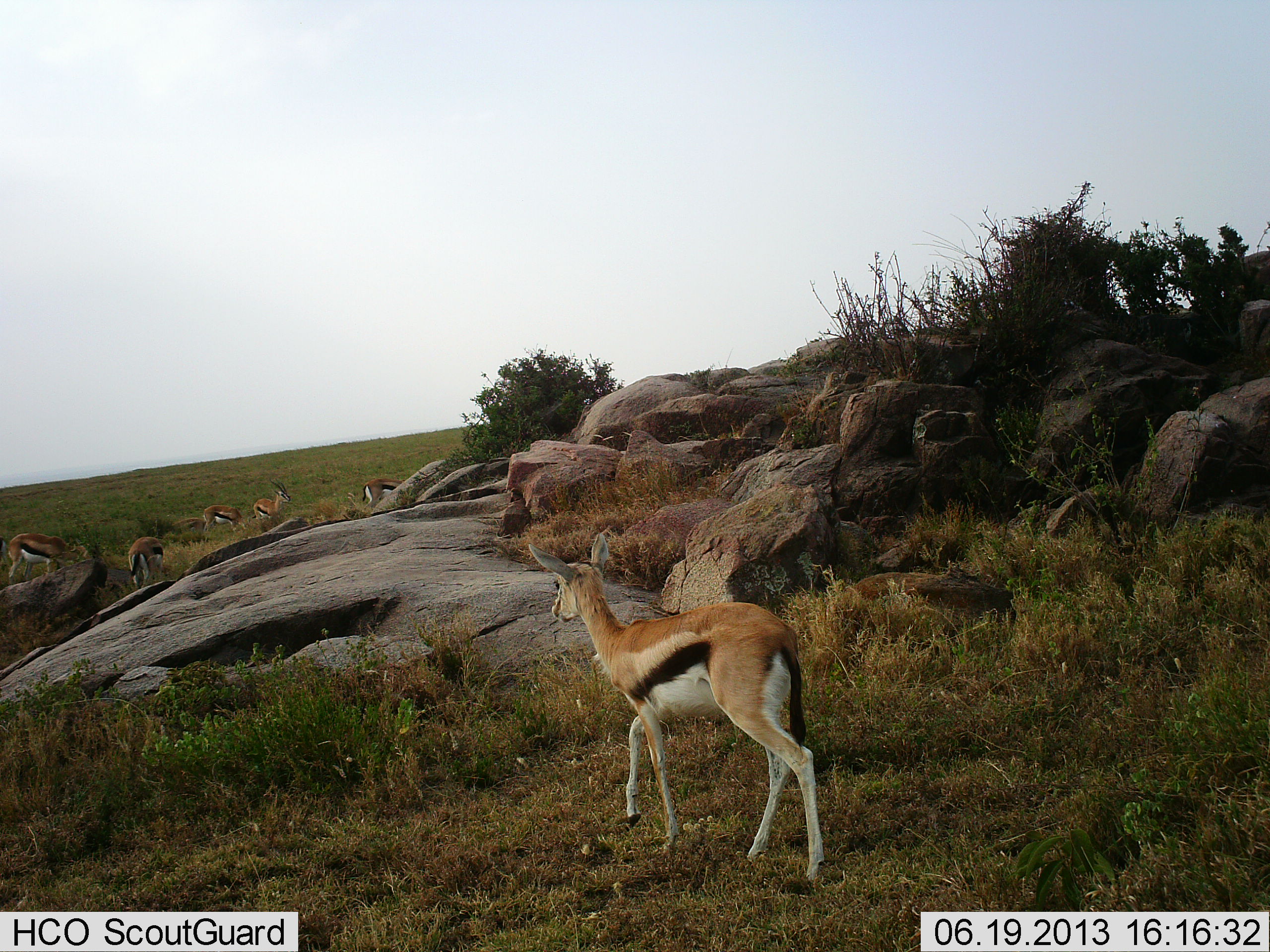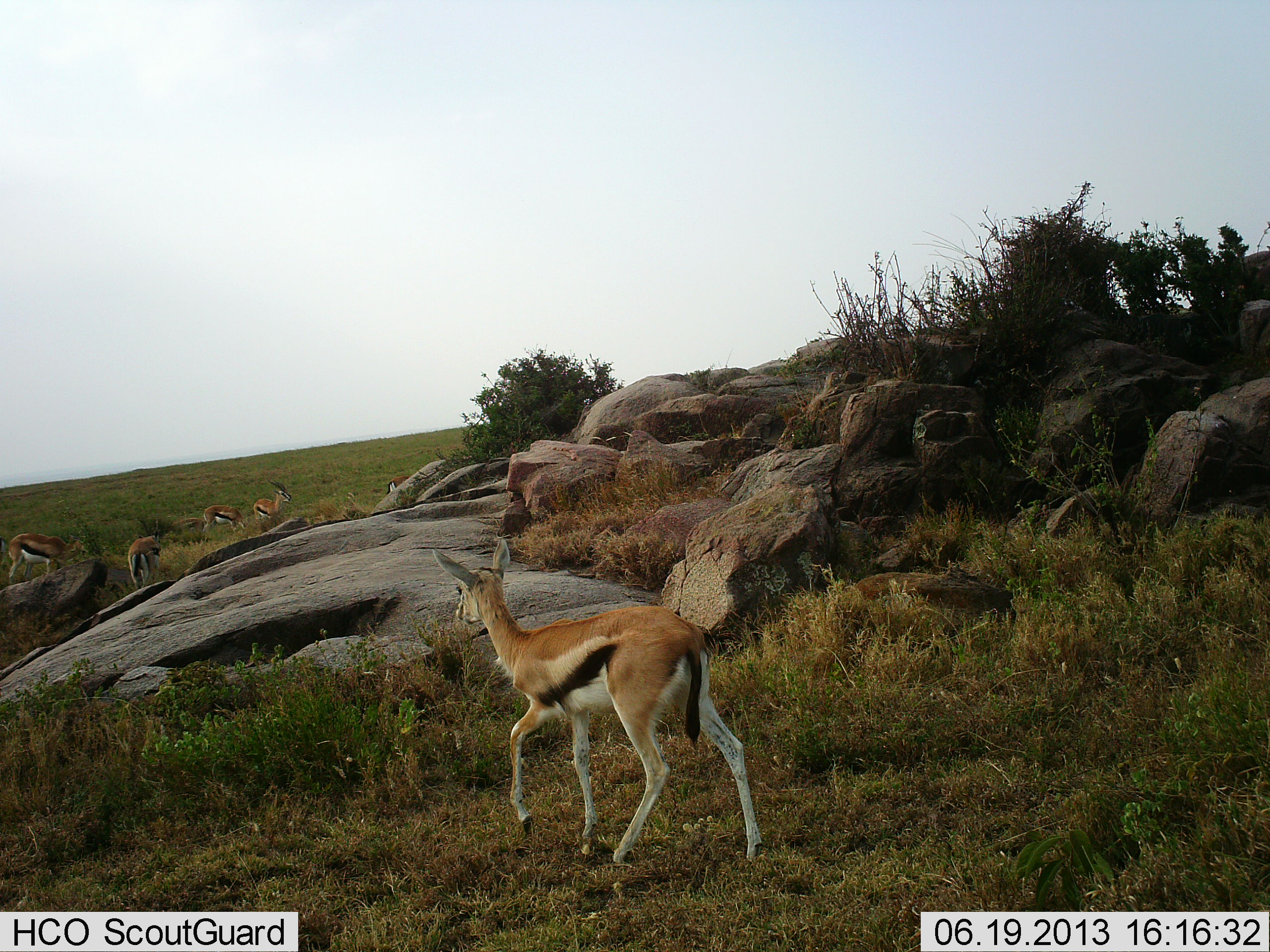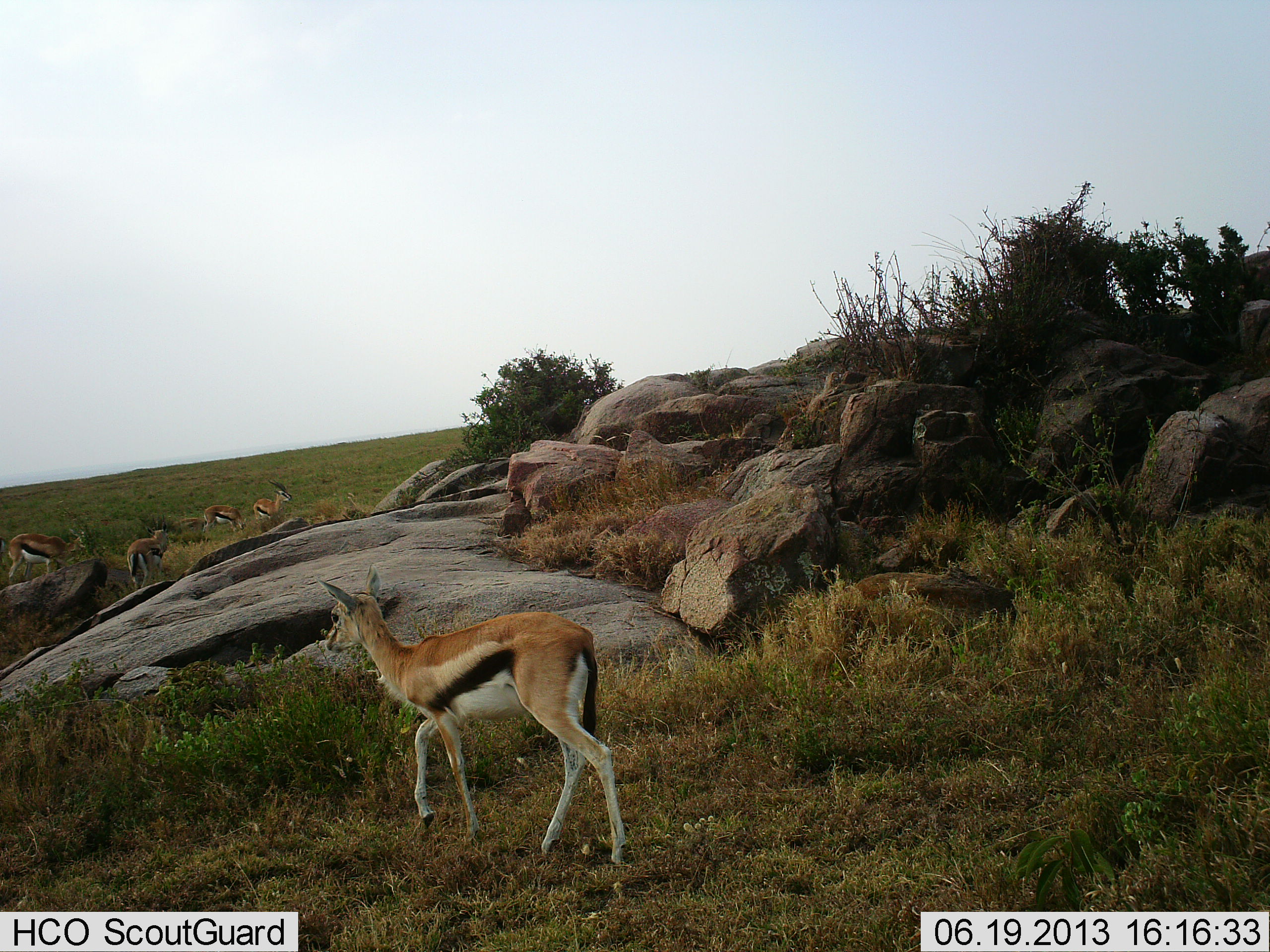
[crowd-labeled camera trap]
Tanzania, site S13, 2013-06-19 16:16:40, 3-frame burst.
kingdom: Animalia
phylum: Chordata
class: Mammalia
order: Artiodactyla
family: Bovidae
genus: Eudorcas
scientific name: Eudorcas thomsonii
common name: thomson's gazelle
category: gazellethomsons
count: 6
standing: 81%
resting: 6%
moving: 94%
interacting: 0%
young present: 0%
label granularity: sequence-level